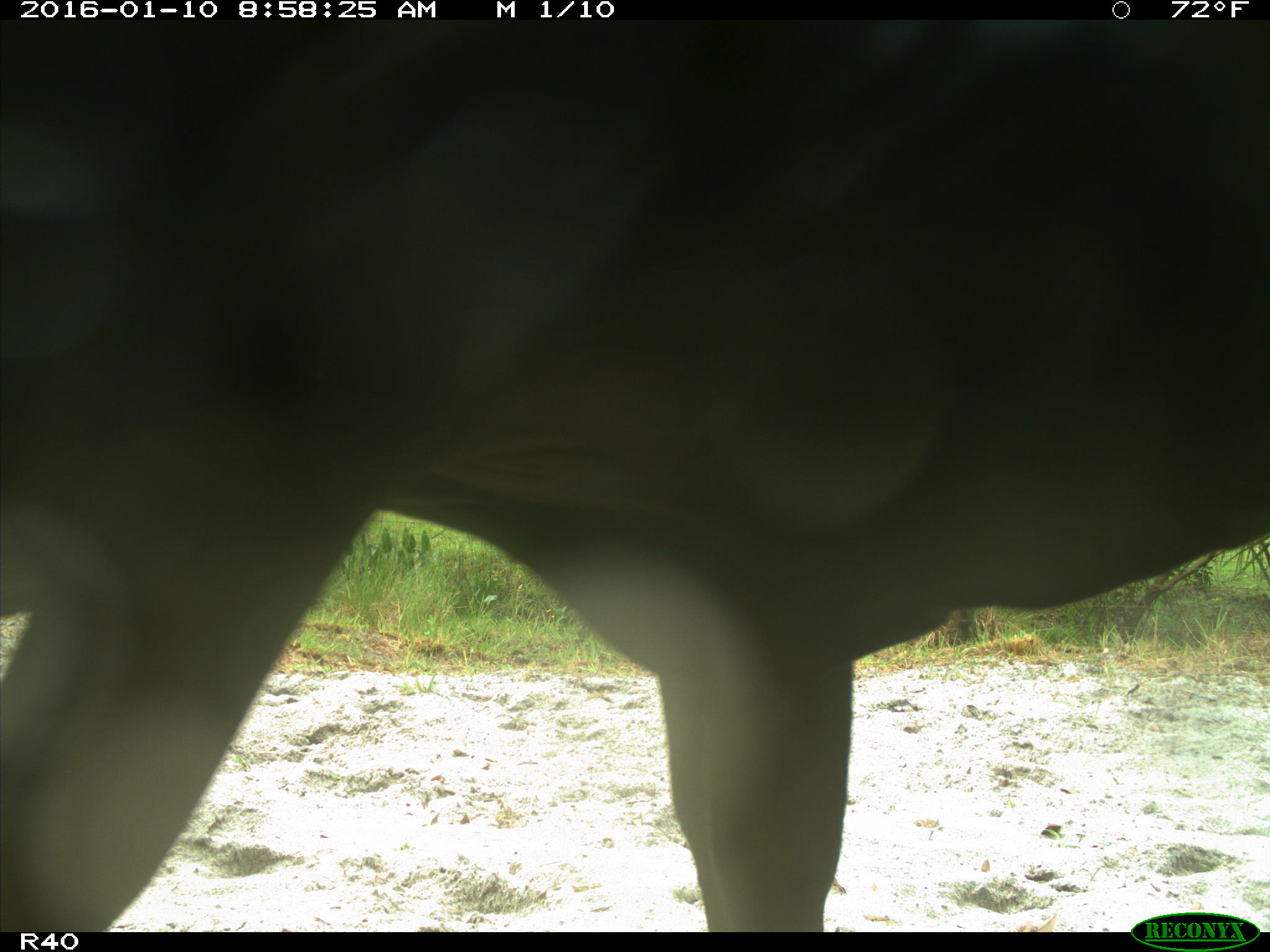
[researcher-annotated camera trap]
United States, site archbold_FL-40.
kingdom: Animalia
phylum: Chordata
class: Mammalia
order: Artiodactyla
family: Bovidae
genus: Bos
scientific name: Bos taurus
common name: domestic cow